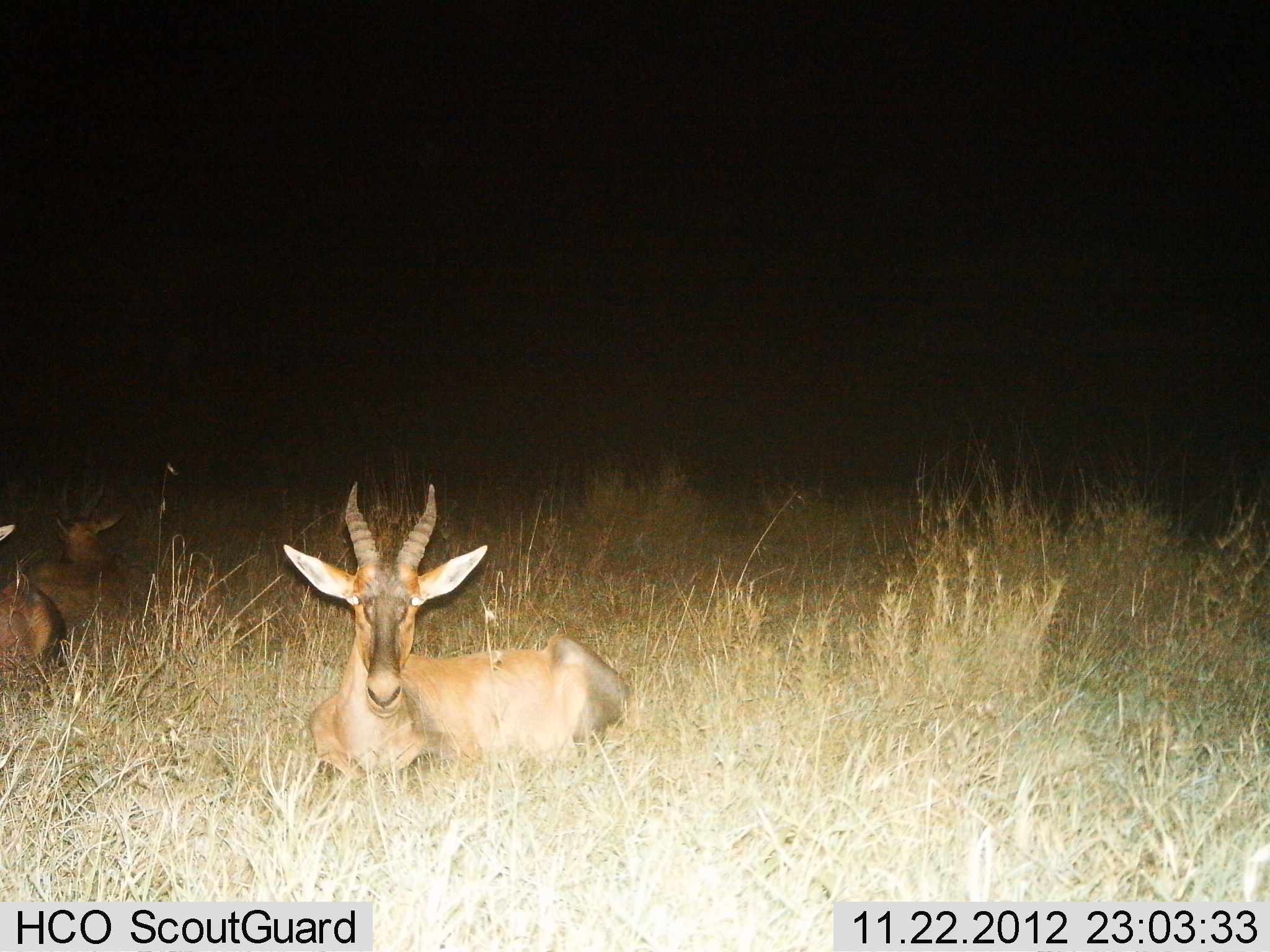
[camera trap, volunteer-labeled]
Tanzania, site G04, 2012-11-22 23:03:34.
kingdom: Animalia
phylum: Chordata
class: Mammalia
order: Artiodactyla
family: Bovidae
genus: Damaliscus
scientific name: Damaliscus lunatus jimela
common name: topi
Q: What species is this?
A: Topi (Damaliscus lunatus jimela).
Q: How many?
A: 3.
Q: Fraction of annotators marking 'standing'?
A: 0%.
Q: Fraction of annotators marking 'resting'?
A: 100%.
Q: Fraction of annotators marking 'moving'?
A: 0%.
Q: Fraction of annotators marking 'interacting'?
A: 0%.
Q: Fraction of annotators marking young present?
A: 0%.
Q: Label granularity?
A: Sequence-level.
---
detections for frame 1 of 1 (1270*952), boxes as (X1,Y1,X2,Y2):
animal: (281,483,636,789); (37,484,137,622); (1,523,70,675)